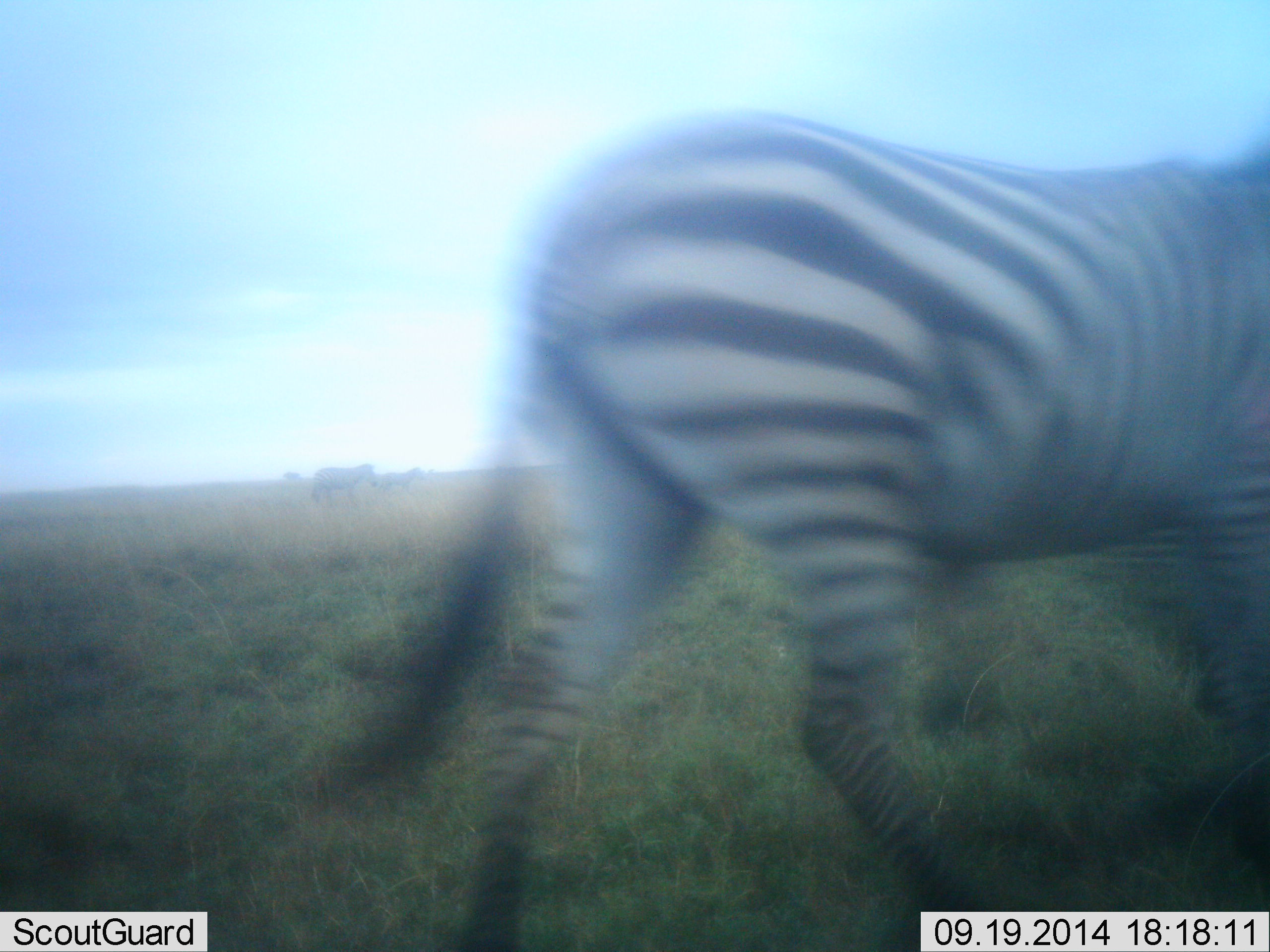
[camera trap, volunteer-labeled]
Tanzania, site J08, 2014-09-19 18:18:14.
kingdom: Animalia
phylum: Chordata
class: Mammalia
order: Perissodactyla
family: Equidae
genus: Equus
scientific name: Equus quagga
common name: plains zebra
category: zebra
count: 3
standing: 30%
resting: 0%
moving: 90%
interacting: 0%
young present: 0%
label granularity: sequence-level